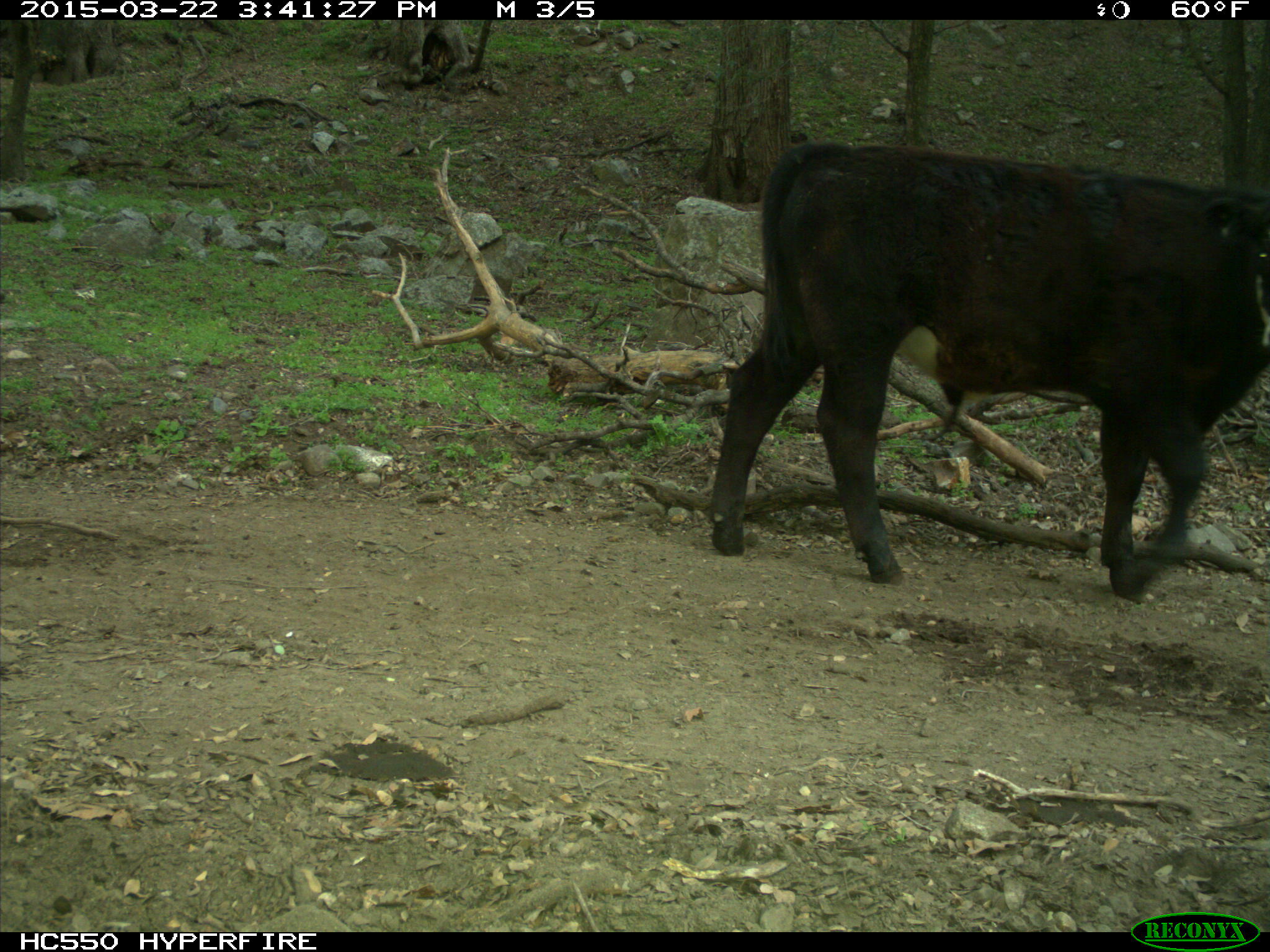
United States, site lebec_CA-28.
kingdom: Animalia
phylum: Chordata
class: Mammalia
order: Artiodactyla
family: Bovidae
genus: Bos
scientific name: Bos taurus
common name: domestic cow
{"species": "Bos taurus (domestic cow)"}